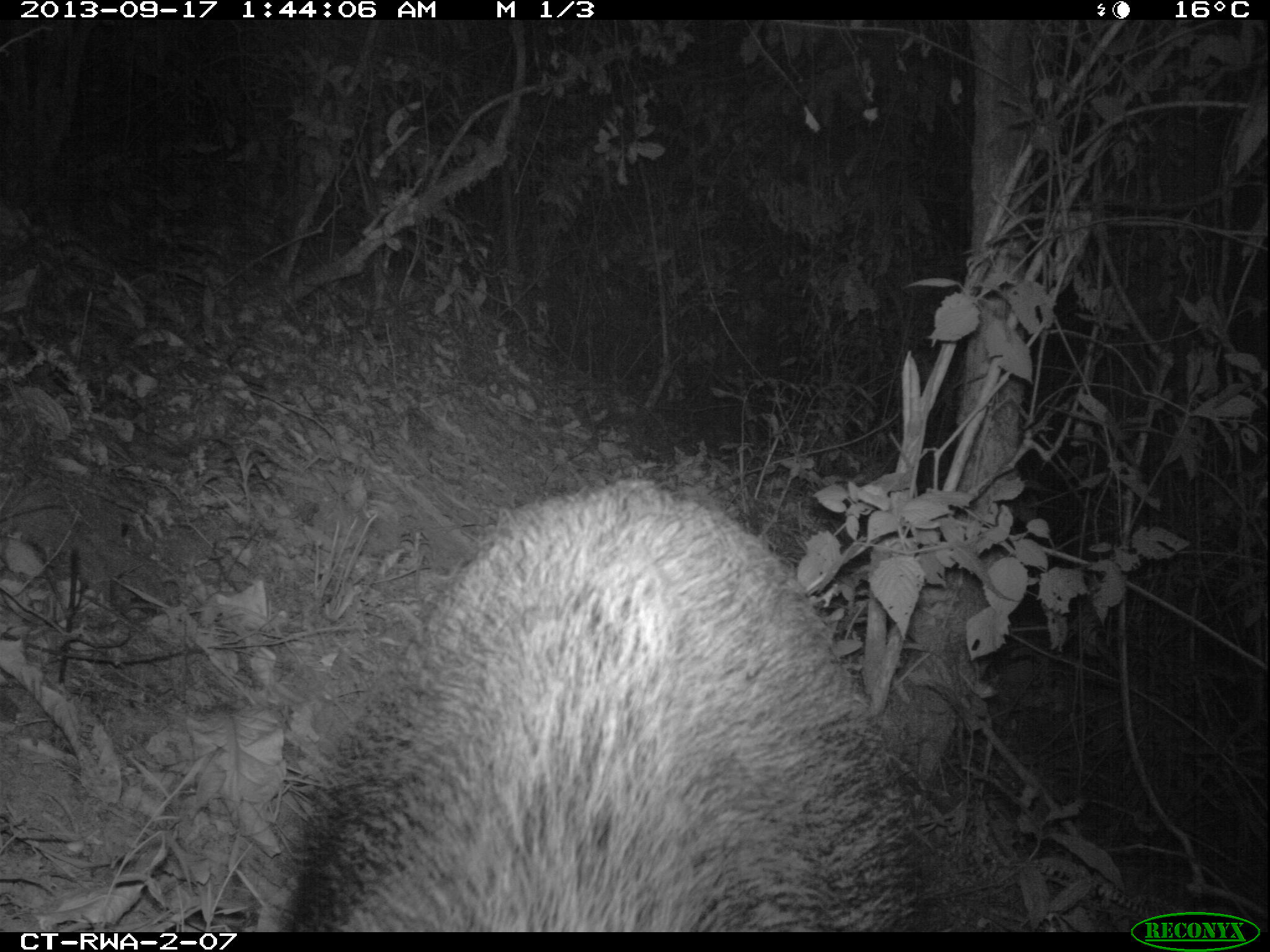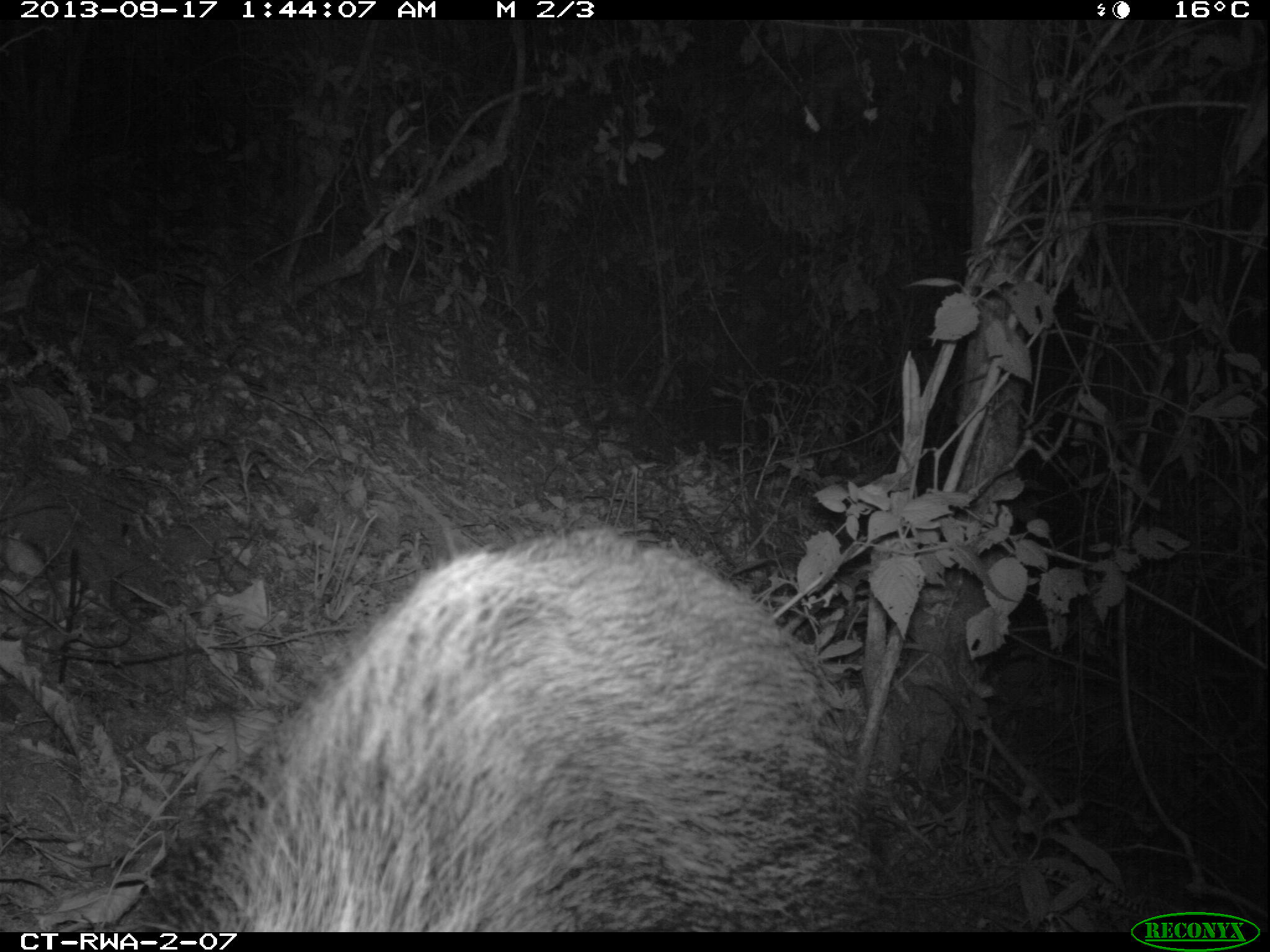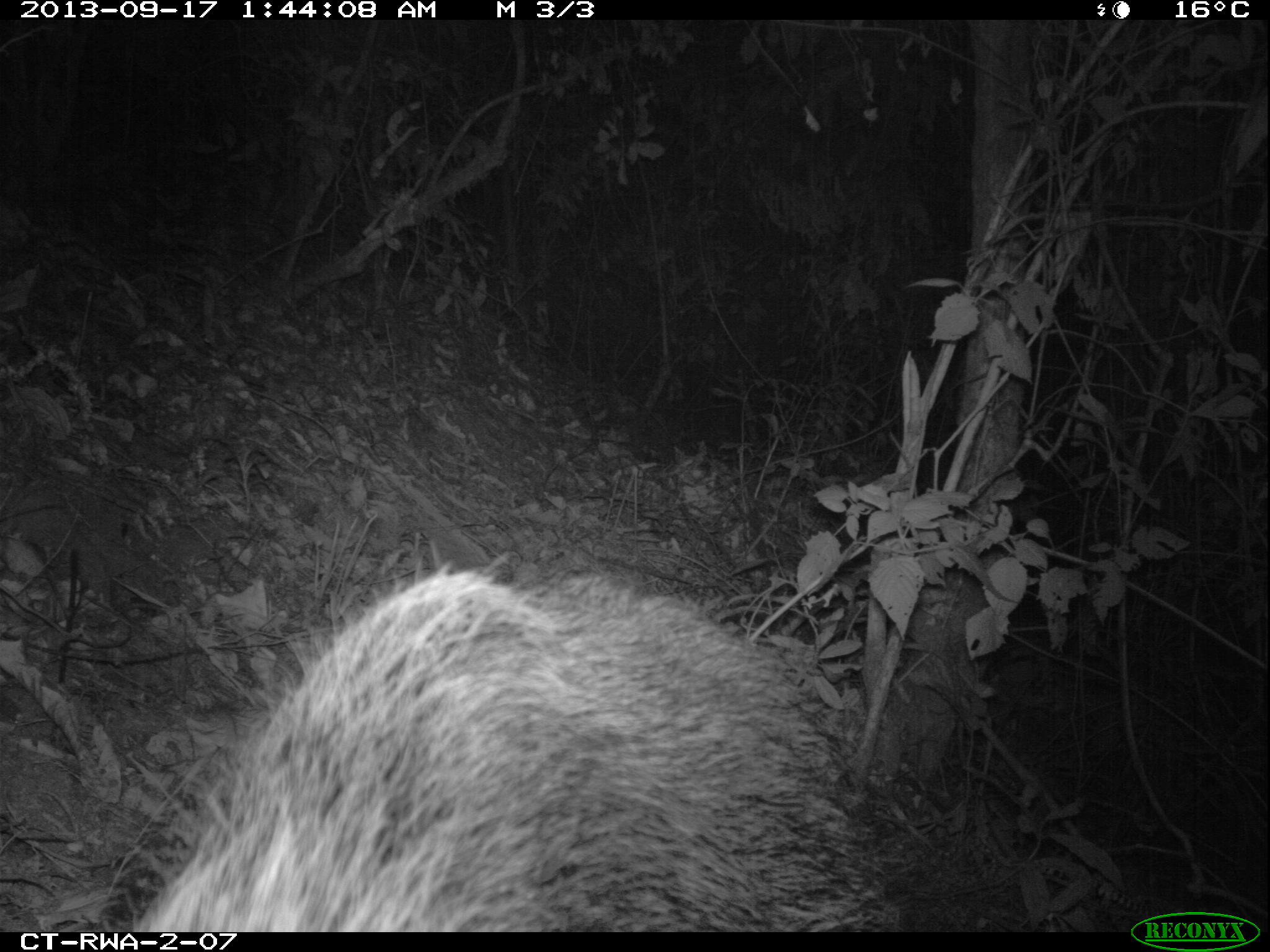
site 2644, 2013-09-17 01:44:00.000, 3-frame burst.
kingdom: Animalia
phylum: Chordata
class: Mammalia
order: Artiodactyla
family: Suidae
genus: Potamochoerus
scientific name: Potamochoerus larvatus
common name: bushpig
Potamochoerus larvatus (bushpig), count 2.